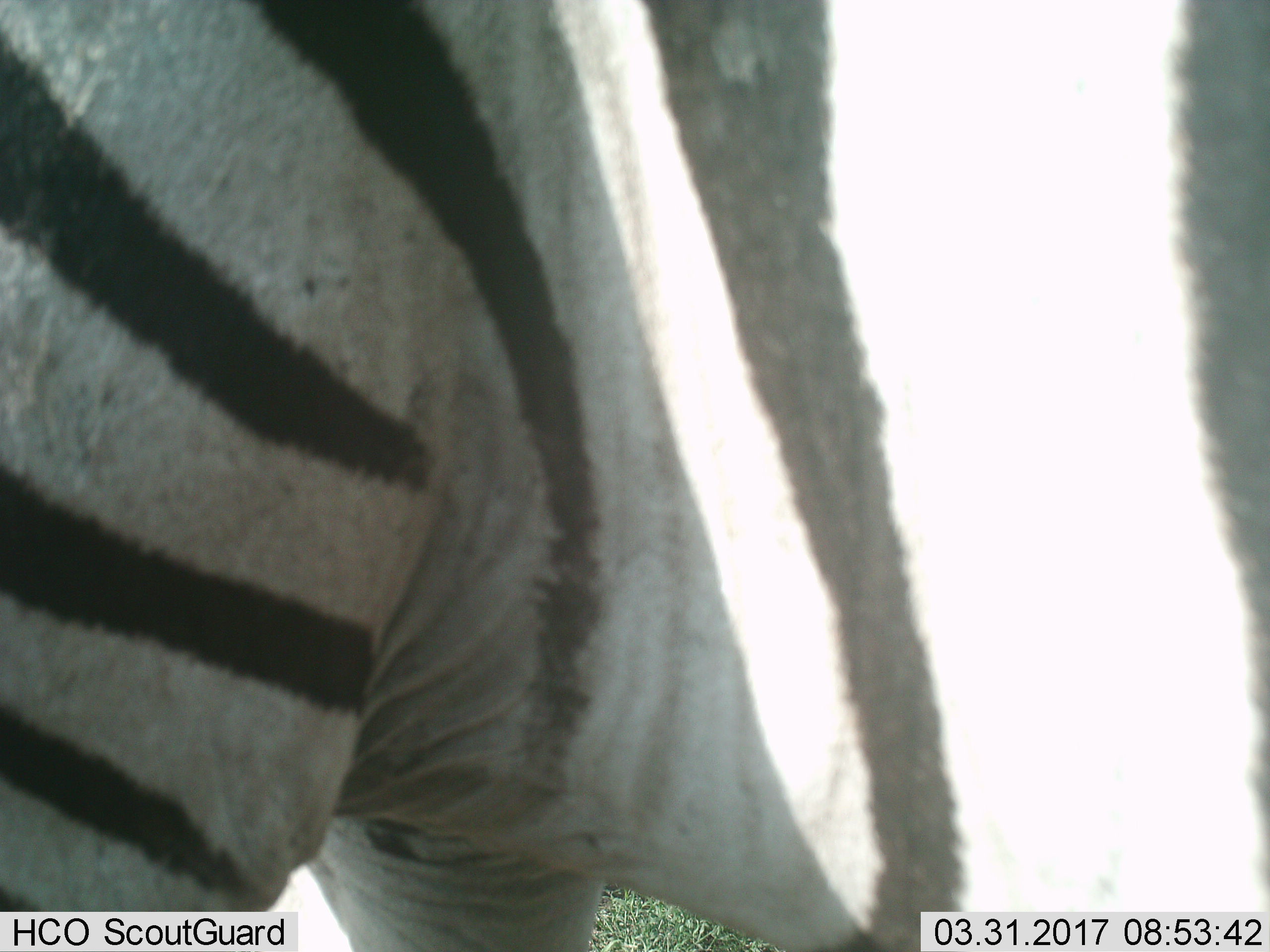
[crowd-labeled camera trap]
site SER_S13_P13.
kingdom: Animalia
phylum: Chordata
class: Mammalia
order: Perissodactyla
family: Equidae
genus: Equus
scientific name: Equus quagga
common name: plains zebra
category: zebraplains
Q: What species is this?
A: Zebraplains (plains zebra) (Equus quagga).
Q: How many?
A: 1.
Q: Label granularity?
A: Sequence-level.